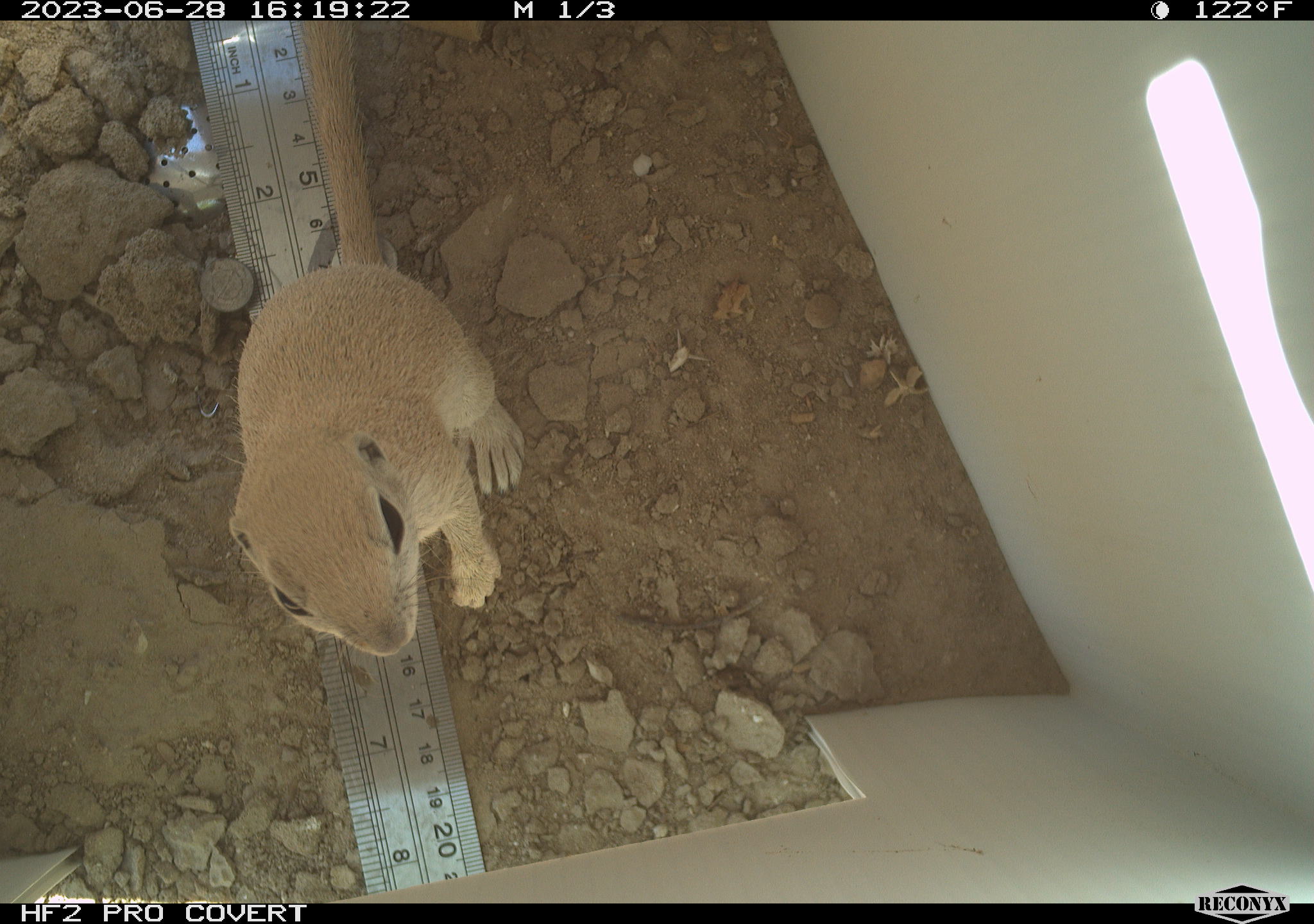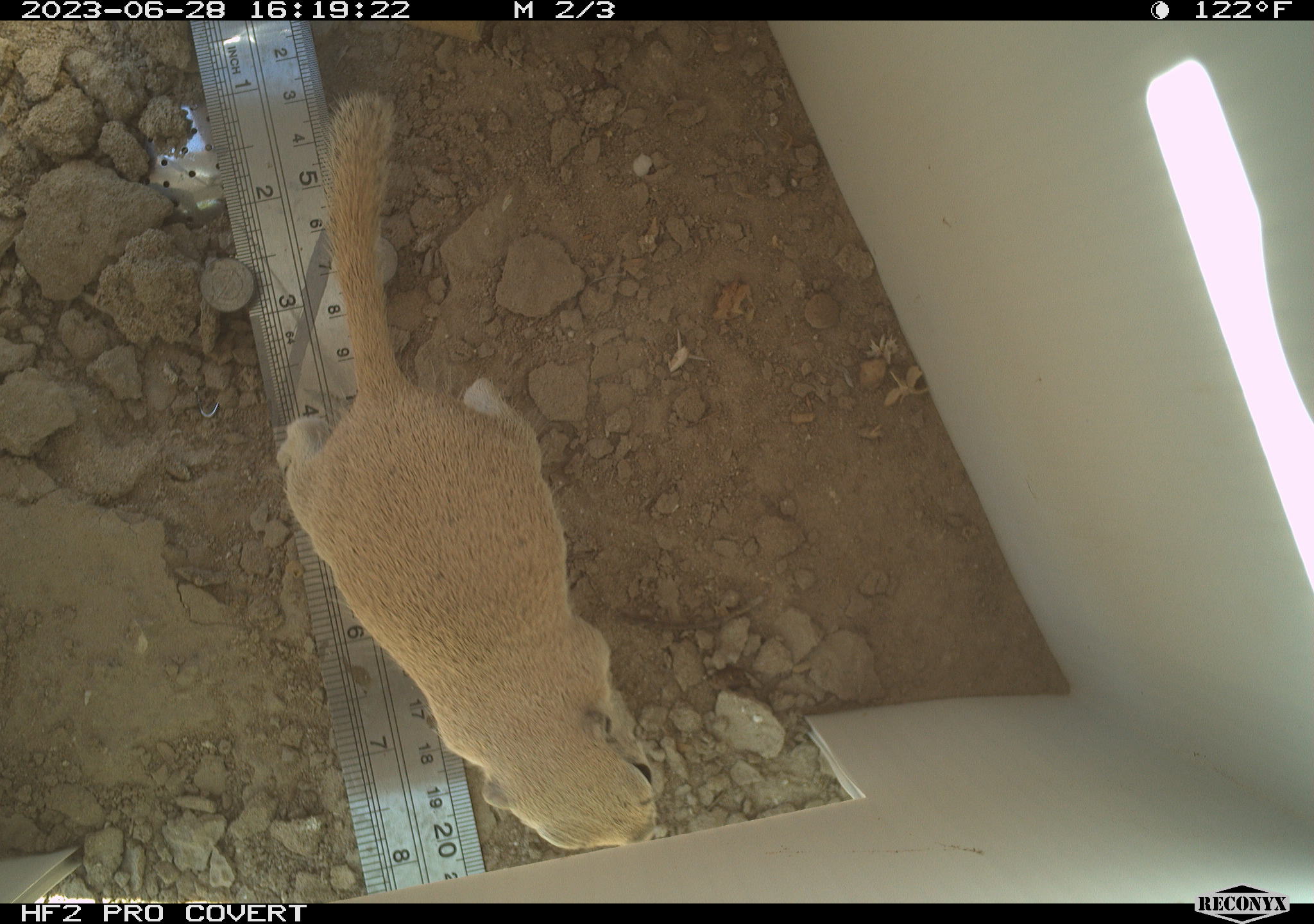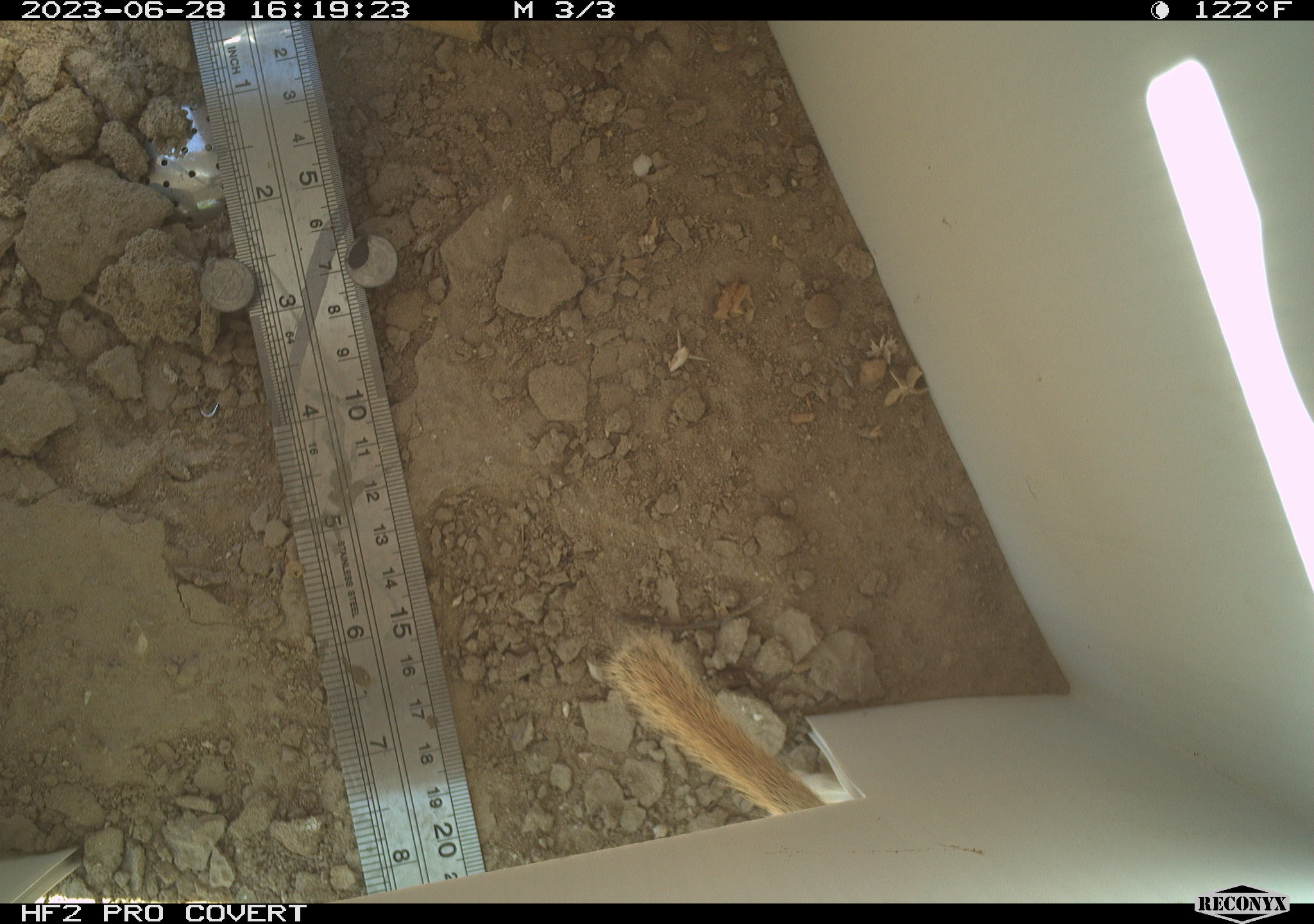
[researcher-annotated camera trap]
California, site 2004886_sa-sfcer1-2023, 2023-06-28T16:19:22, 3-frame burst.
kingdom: Animalia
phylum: Chordata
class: Mammalia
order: Rodentia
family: Sciuridae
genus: Xerospermophilus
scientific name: Xerospermophilus tereticaudus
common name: round-tailed ground squirrel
Round-tailed ground squirrel (Xerospermophilus tereticaudus).